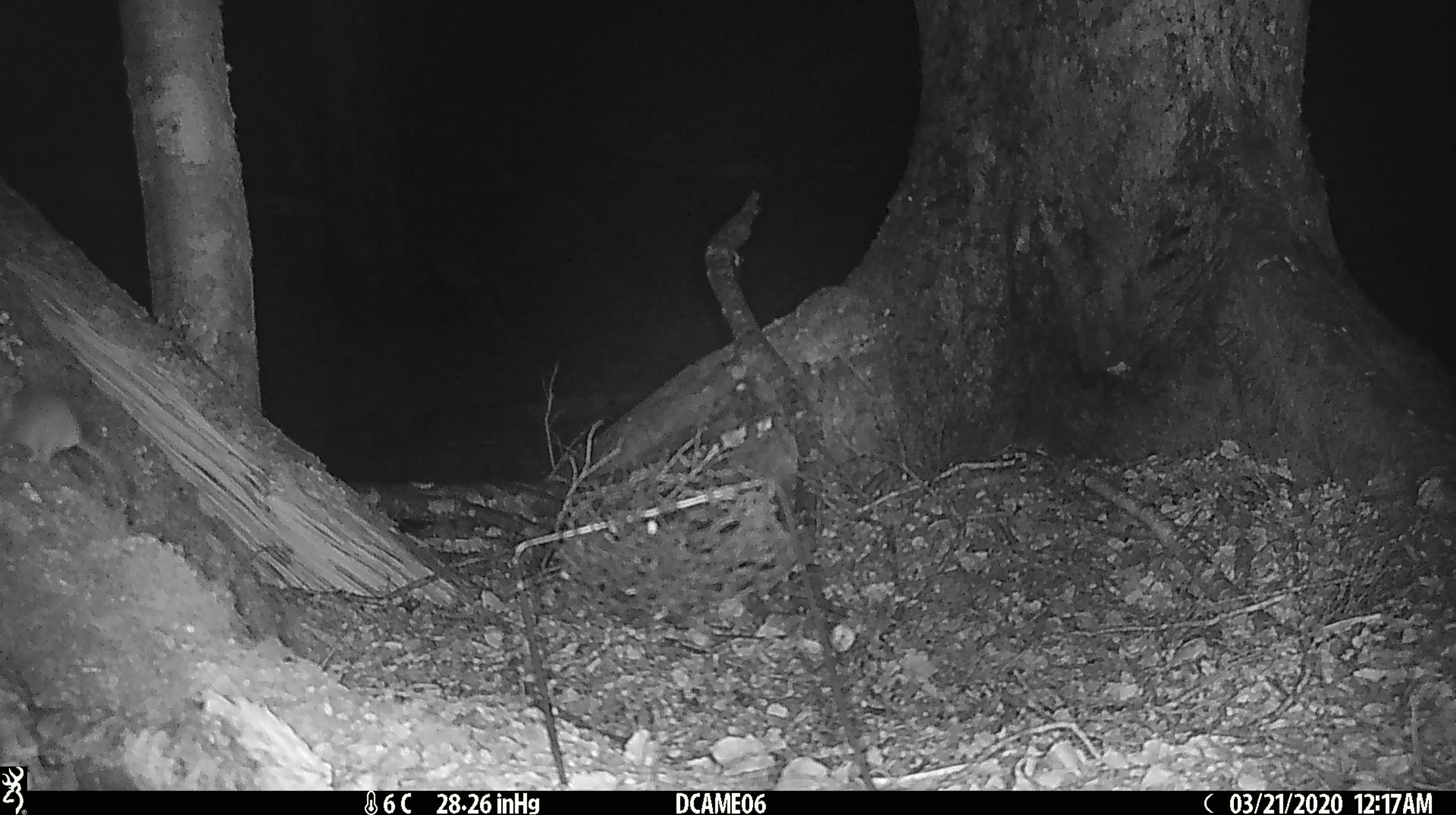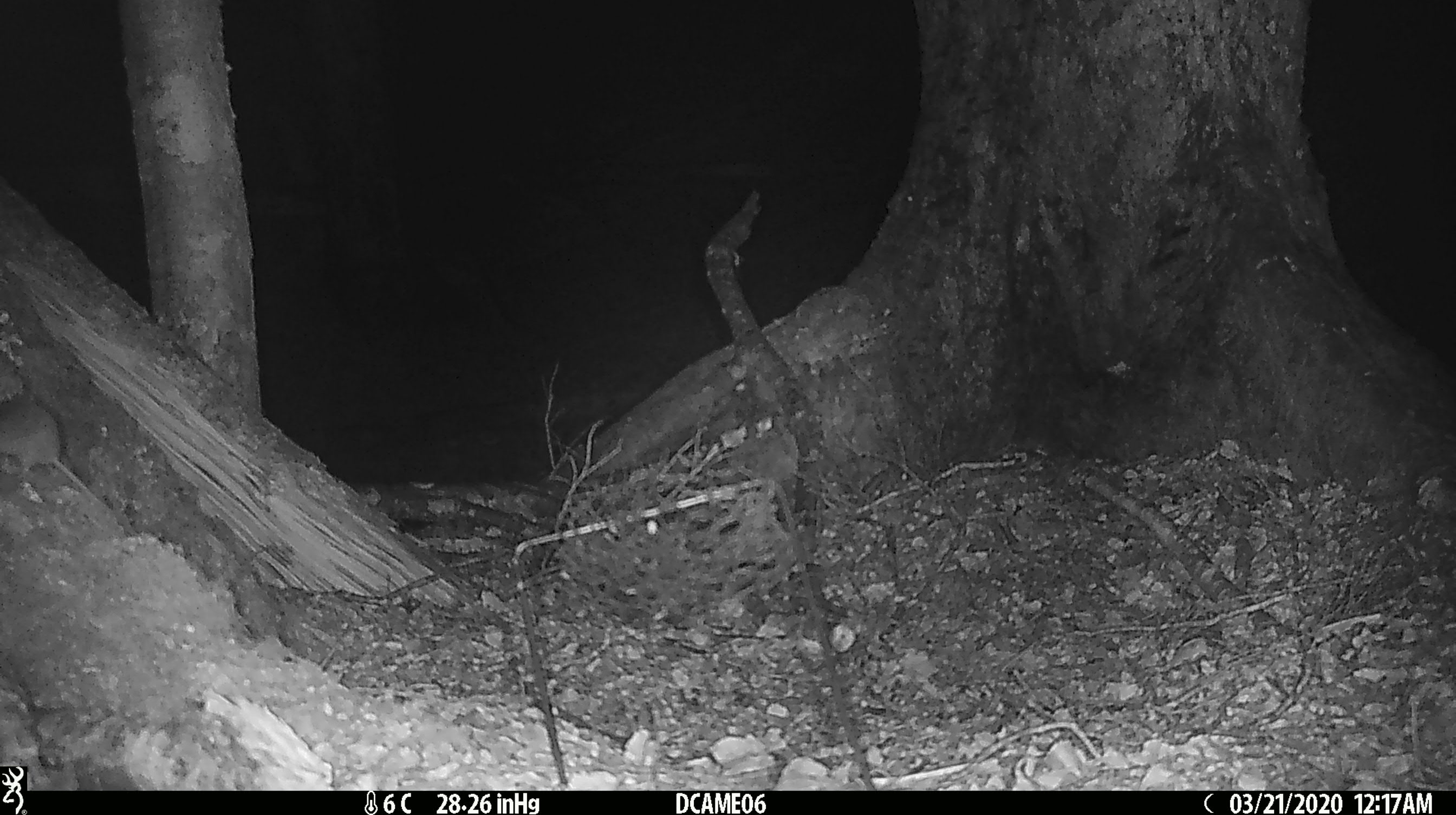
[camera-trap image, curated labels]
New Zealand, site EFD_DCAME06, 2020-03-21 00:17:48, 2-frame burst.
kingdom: Animalia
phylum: Chordata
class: Mammalia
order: Rodentia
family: Muridae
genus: Mus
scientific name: Mus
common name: mouse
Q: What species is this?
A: Mouse (Mus).